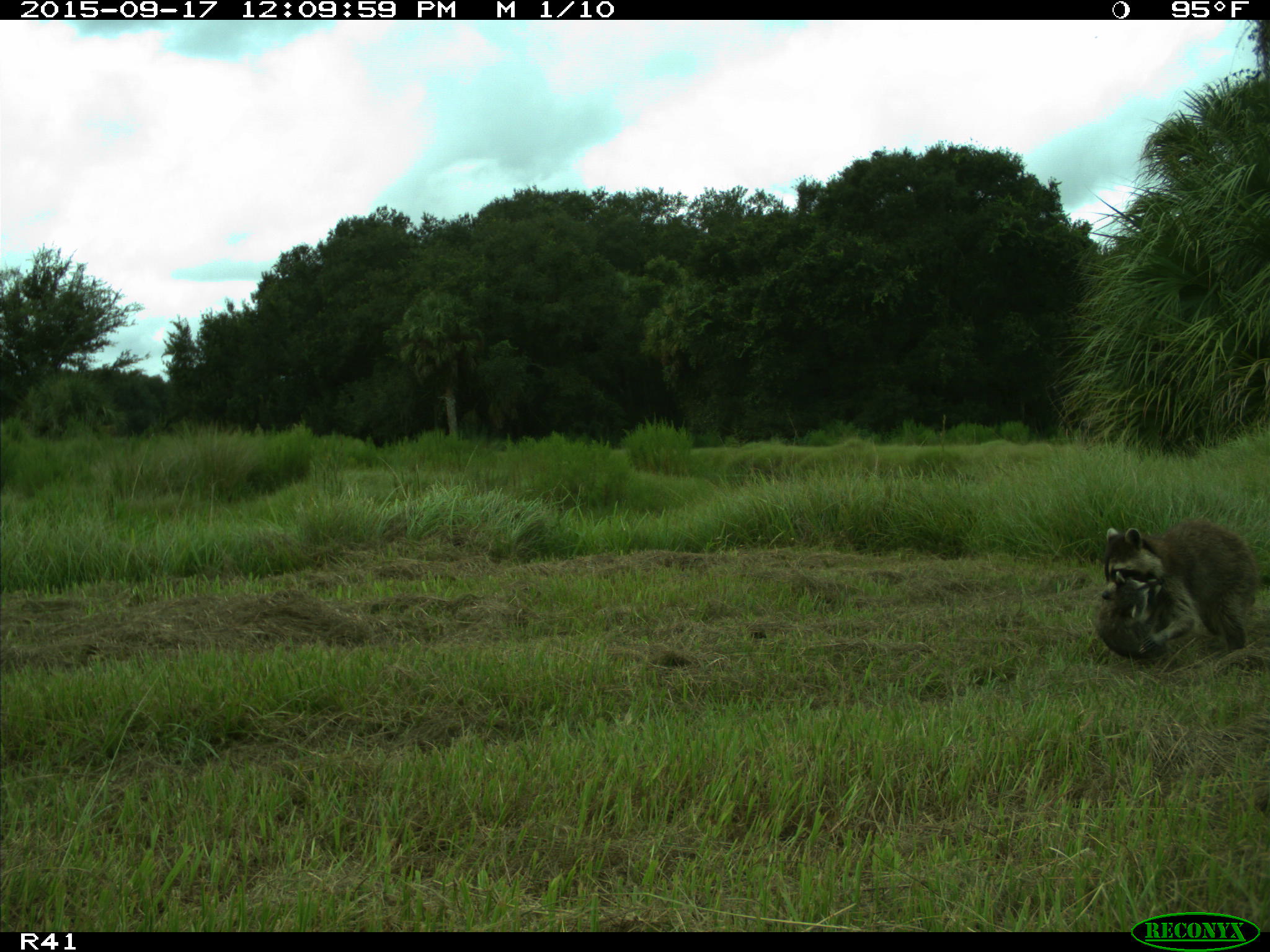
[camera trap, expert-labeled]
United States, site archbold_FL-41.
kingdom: Animalia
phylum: Chordata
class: Mammalia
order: Carnivora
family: Procyonidae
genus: Procyon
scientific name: Procyon lotor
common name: common raccoon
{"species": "Procyon lotor (common raccoon)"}